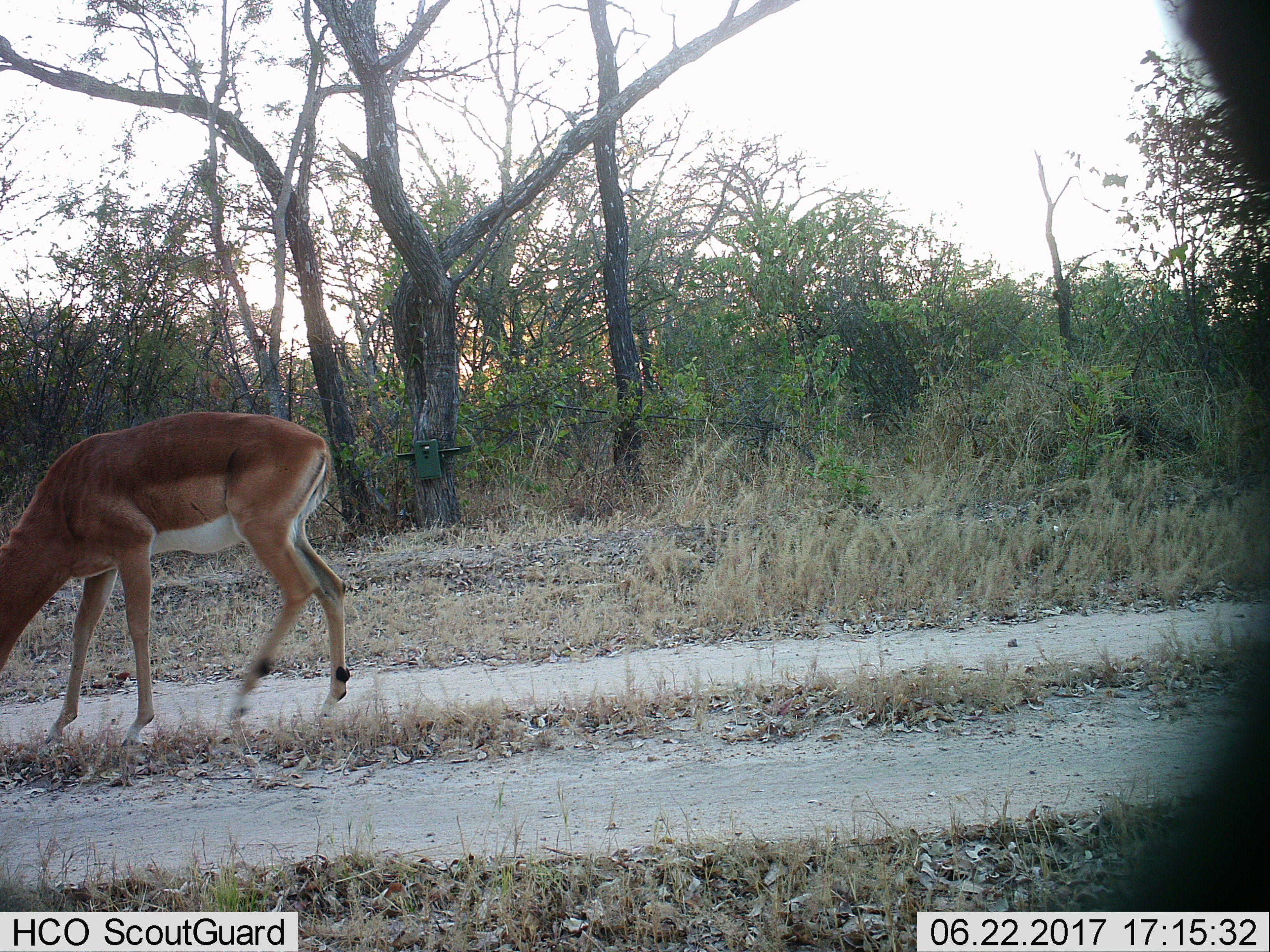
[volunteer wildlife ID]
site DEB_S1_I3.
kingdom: Animalia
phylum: Chordata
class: Mammalia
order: Artiodactyla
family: Bovidae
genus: Aepyceros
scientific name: Aepyceros melampus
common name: impala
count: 1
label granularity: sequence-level